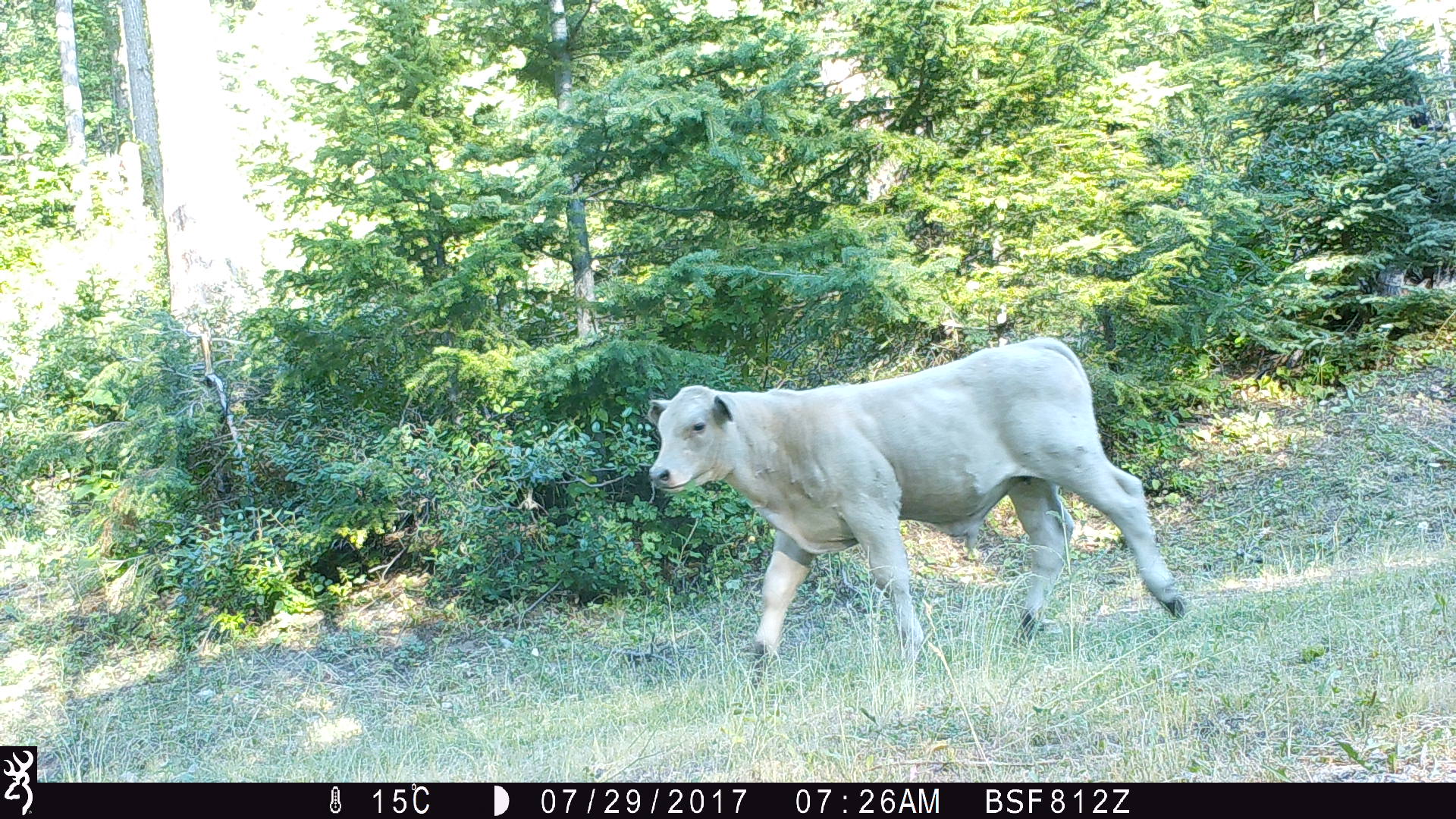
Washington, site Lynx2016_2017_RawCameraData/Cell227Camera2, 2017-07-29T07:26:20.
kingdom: Animalia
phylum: Chordata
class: Mammalia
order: Artiodactyla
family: Bovidae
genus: Bos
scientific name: Bos taurus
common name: domestic cattle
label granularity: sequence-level